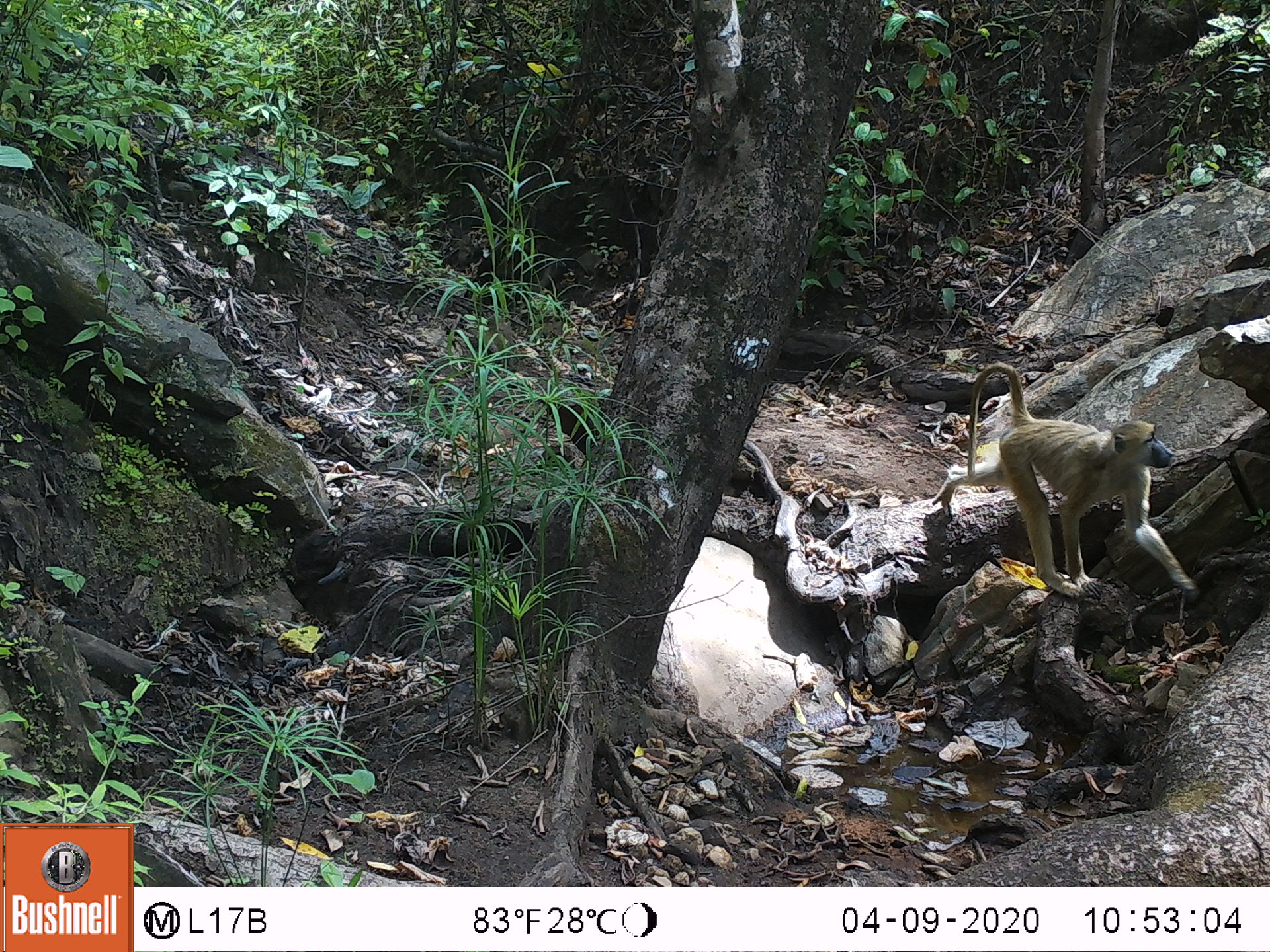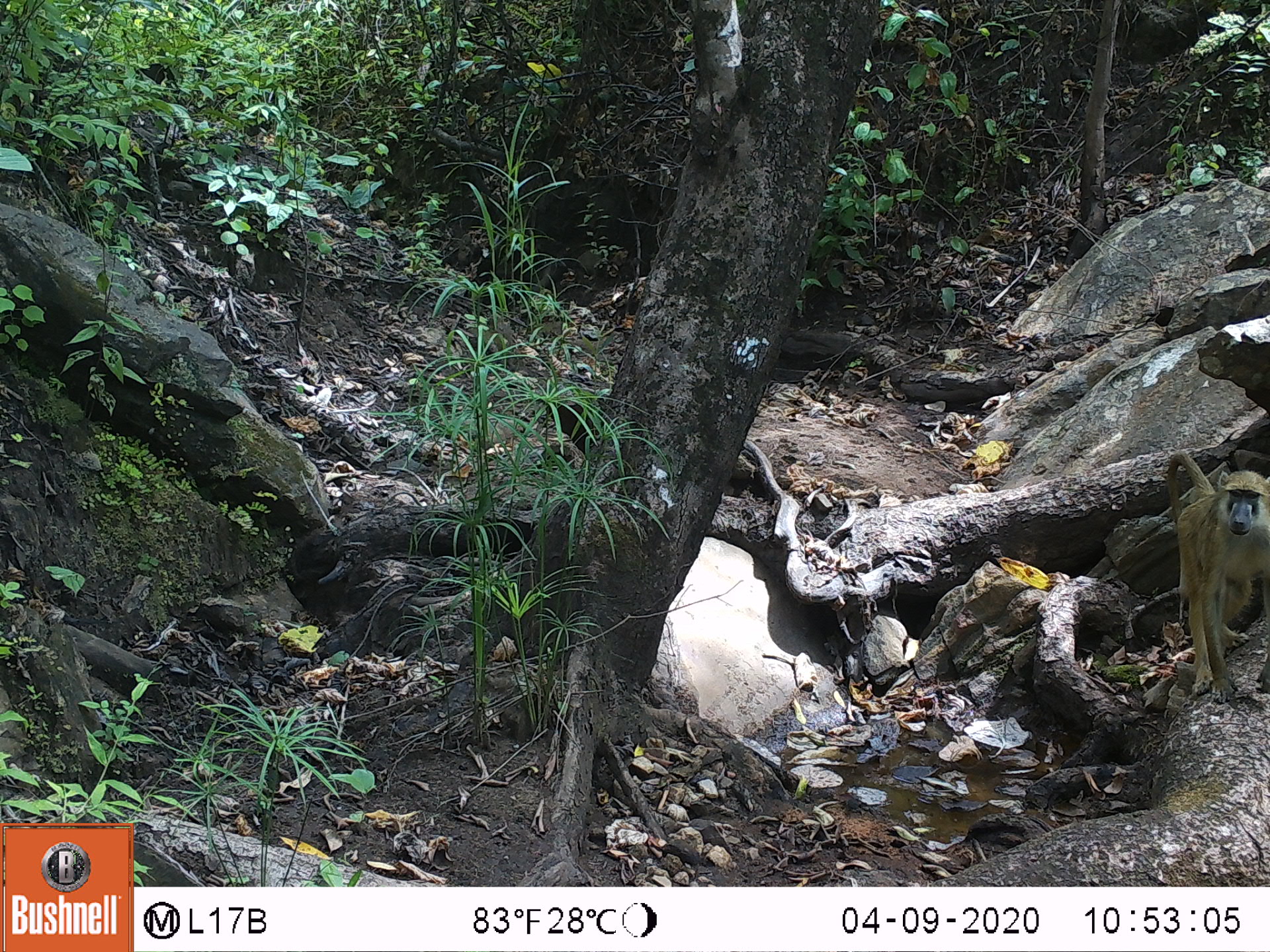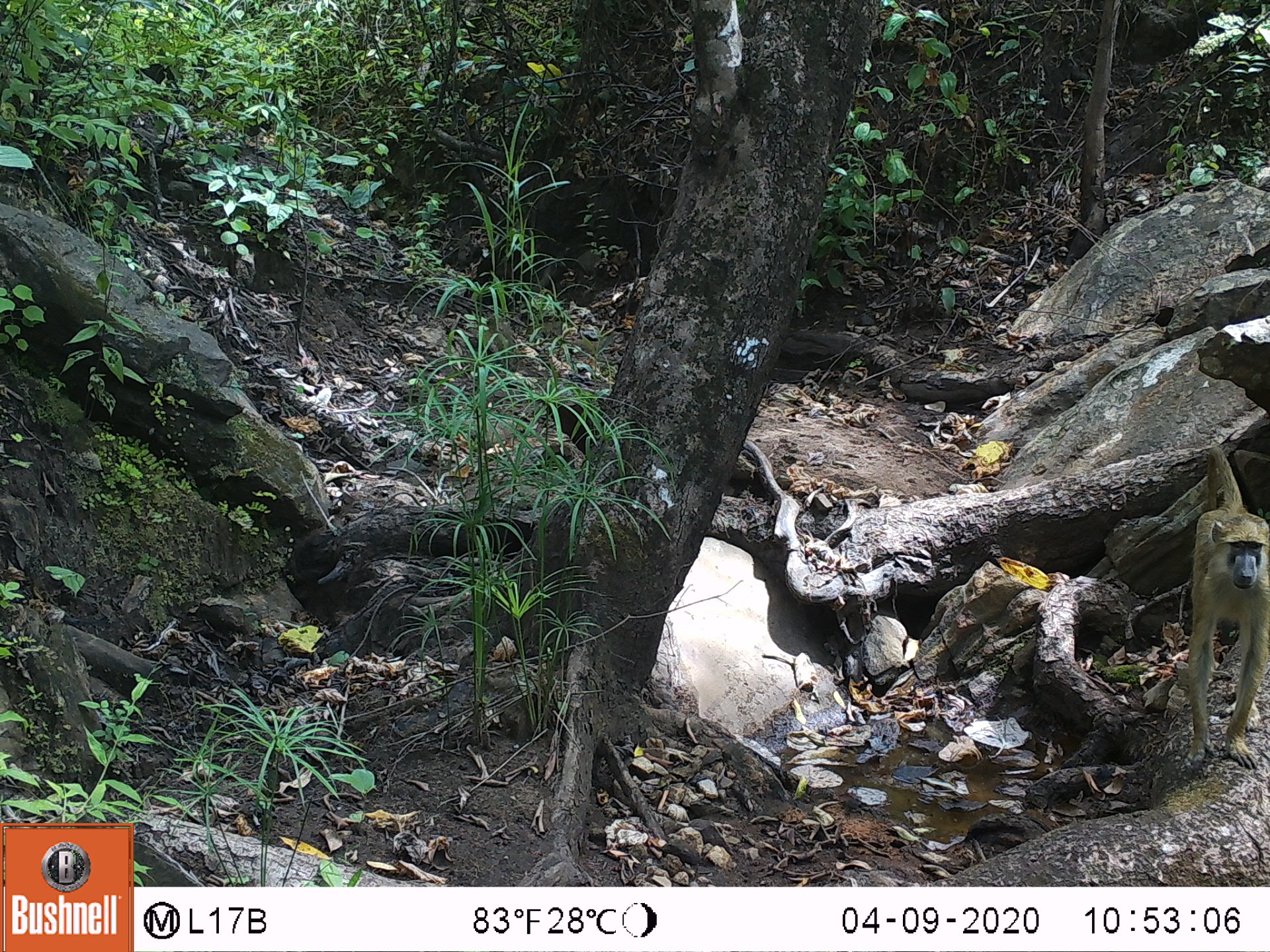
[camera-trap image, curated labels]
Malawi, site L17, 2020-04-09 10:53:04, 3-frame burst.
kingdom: Animalia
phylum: Chordata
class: Mammalia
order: Primates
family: Cercopithecidae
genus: Papio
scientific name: Papio cynocephalus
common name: yellow baboon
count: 1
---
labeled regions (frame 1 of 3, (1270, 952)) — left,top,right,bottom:
yellow baboon: 941,359,1190,599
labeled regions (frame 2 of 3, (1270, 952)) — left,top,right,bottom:
yellow baboon: 1162,447,1268,708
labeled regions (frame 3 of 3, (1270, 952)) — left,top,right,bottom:
yellow baboon: 1175,449,1268,772